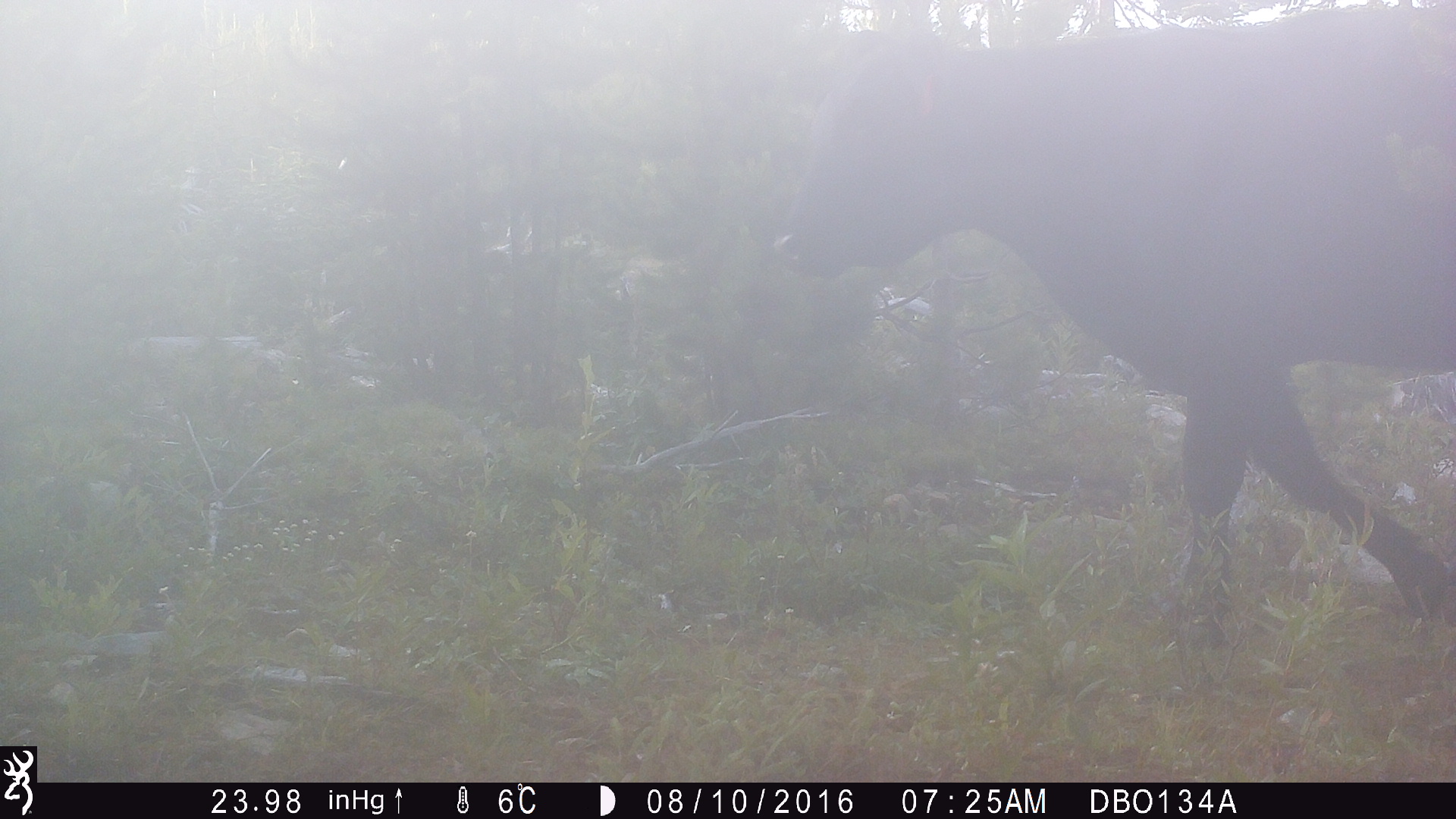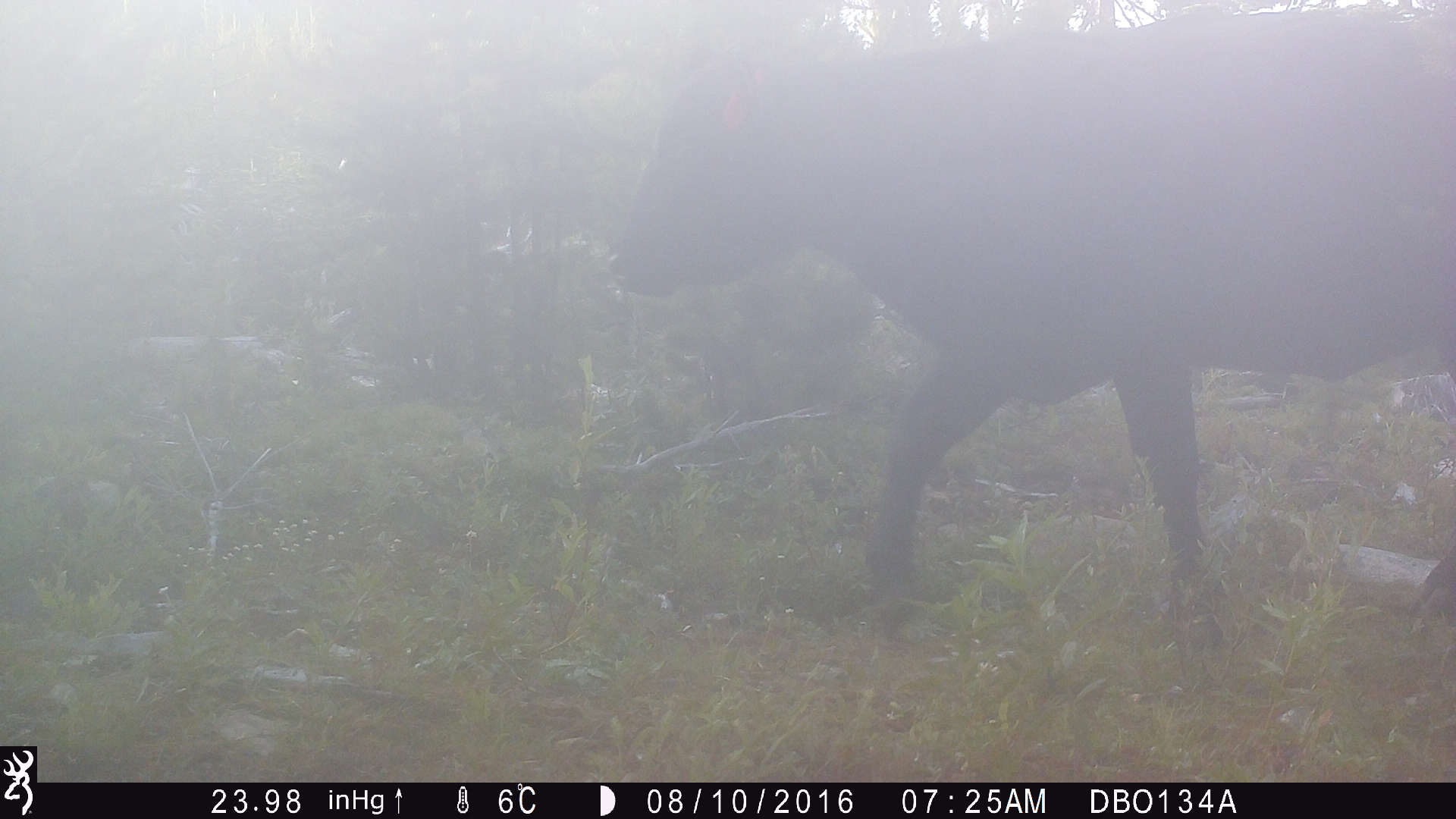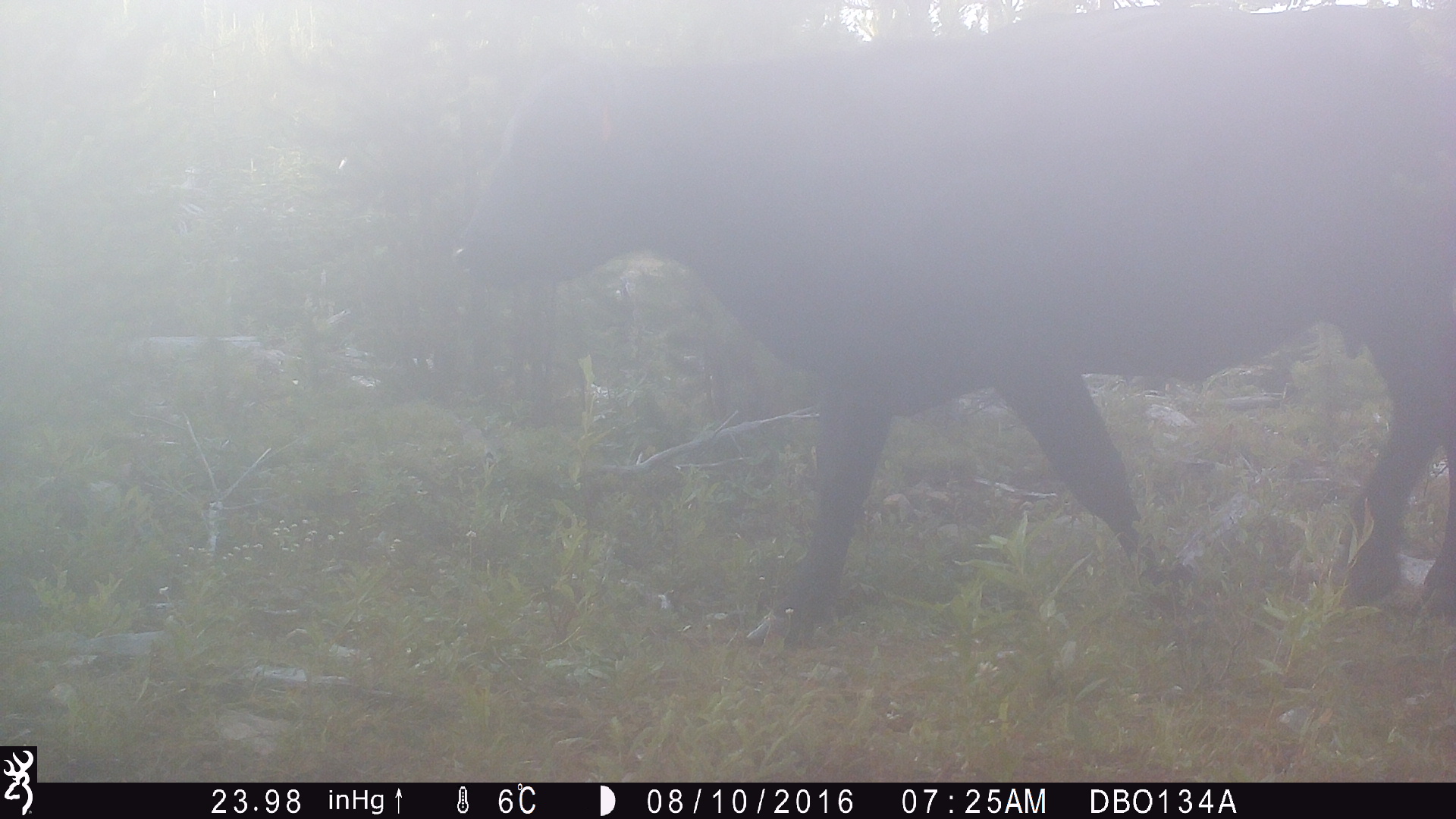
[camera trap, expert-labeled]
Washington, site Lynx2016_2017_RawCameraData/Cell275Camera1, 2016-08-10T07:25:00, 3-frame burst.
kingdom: Animalia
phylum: Chordata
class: Mammalia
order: Artiodactyla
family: Bovidae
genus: Bos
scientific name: Bos taurus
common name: domestic cattle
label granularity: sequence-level